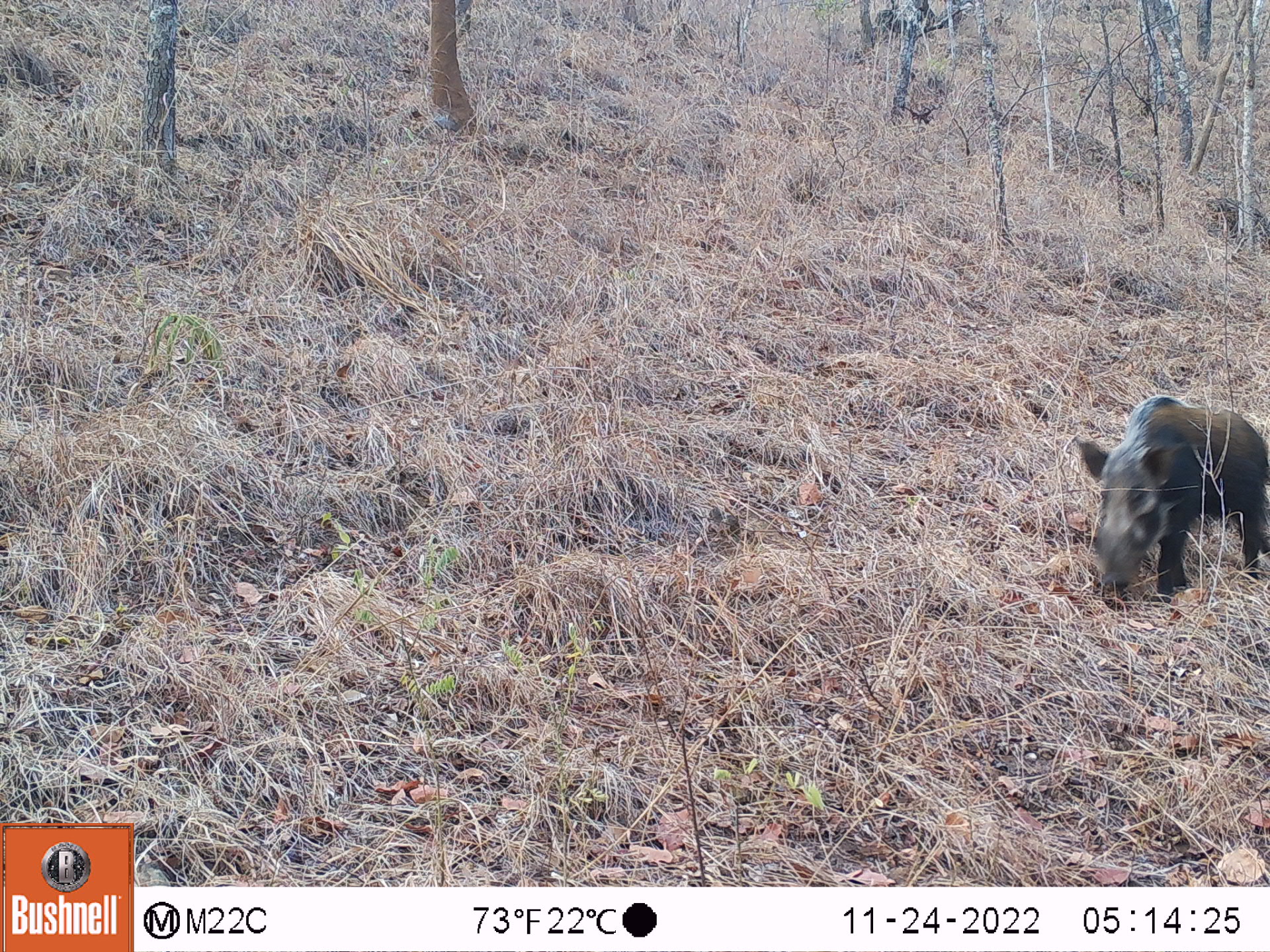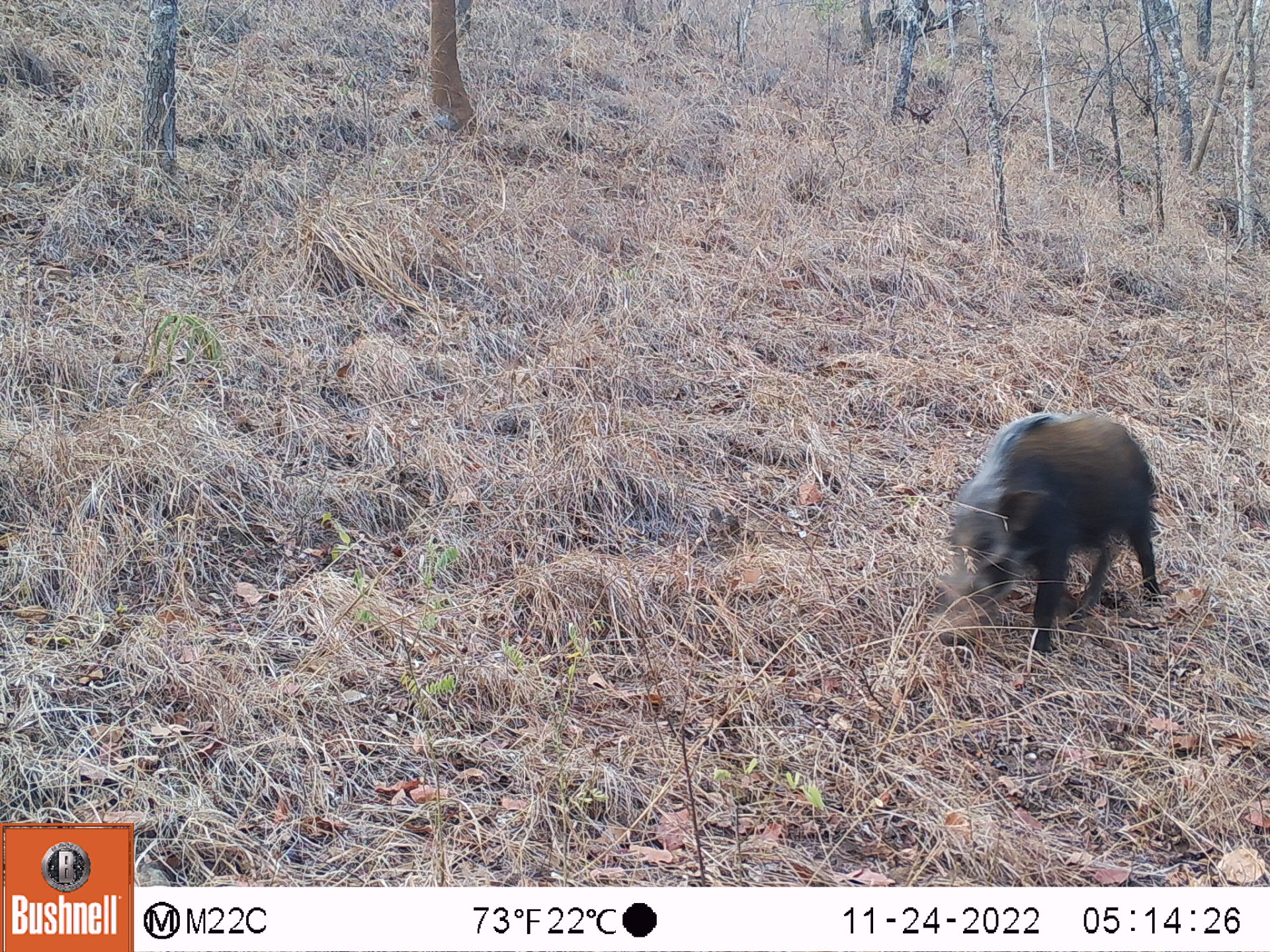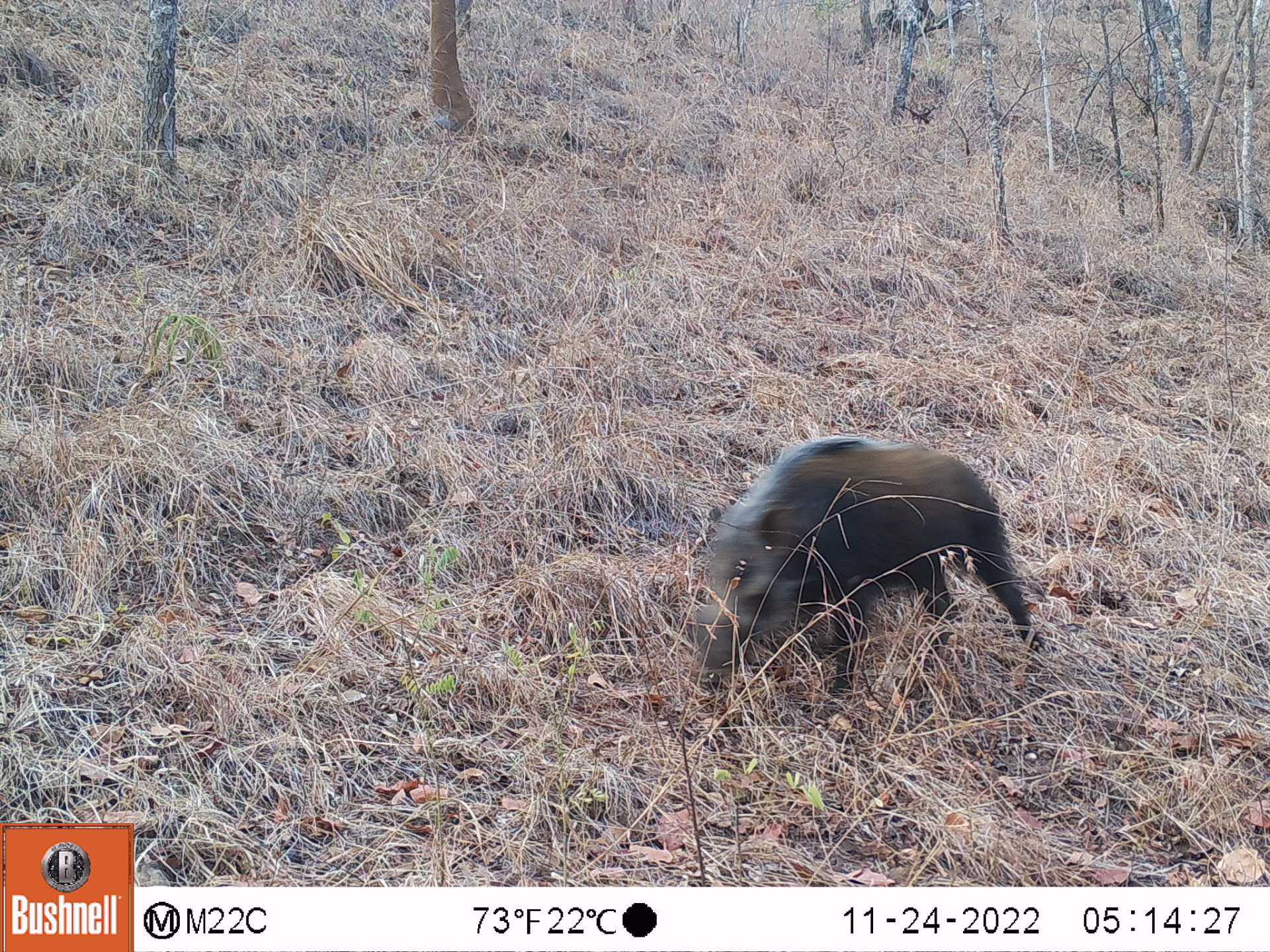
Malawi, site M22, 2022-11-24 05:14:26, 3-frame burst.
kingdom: Animalia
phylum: Chordata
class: Mammalia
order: Artiodactyla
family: Suidae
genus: Potamochoerus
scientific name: Potamochoerus larvatus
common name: bushpig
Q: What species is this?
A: Bushpig (Potamochoerus larvatus).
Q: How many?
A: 1.